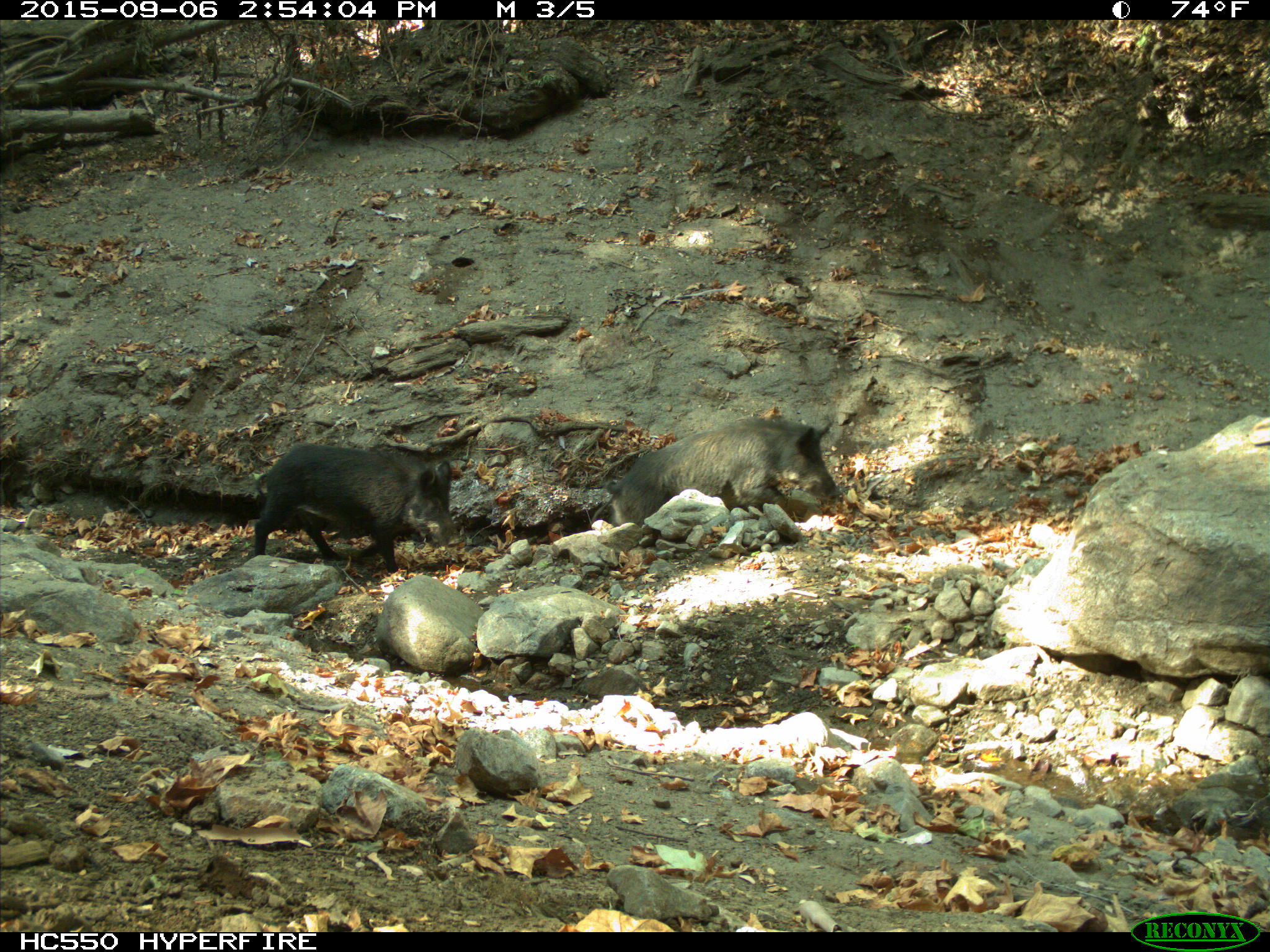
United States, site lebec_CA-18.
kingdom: Animalia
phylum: Chordata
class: Mammalia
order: Artiodactyla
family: Suidae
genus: Sus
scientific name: Sus scrofa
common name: wild boar